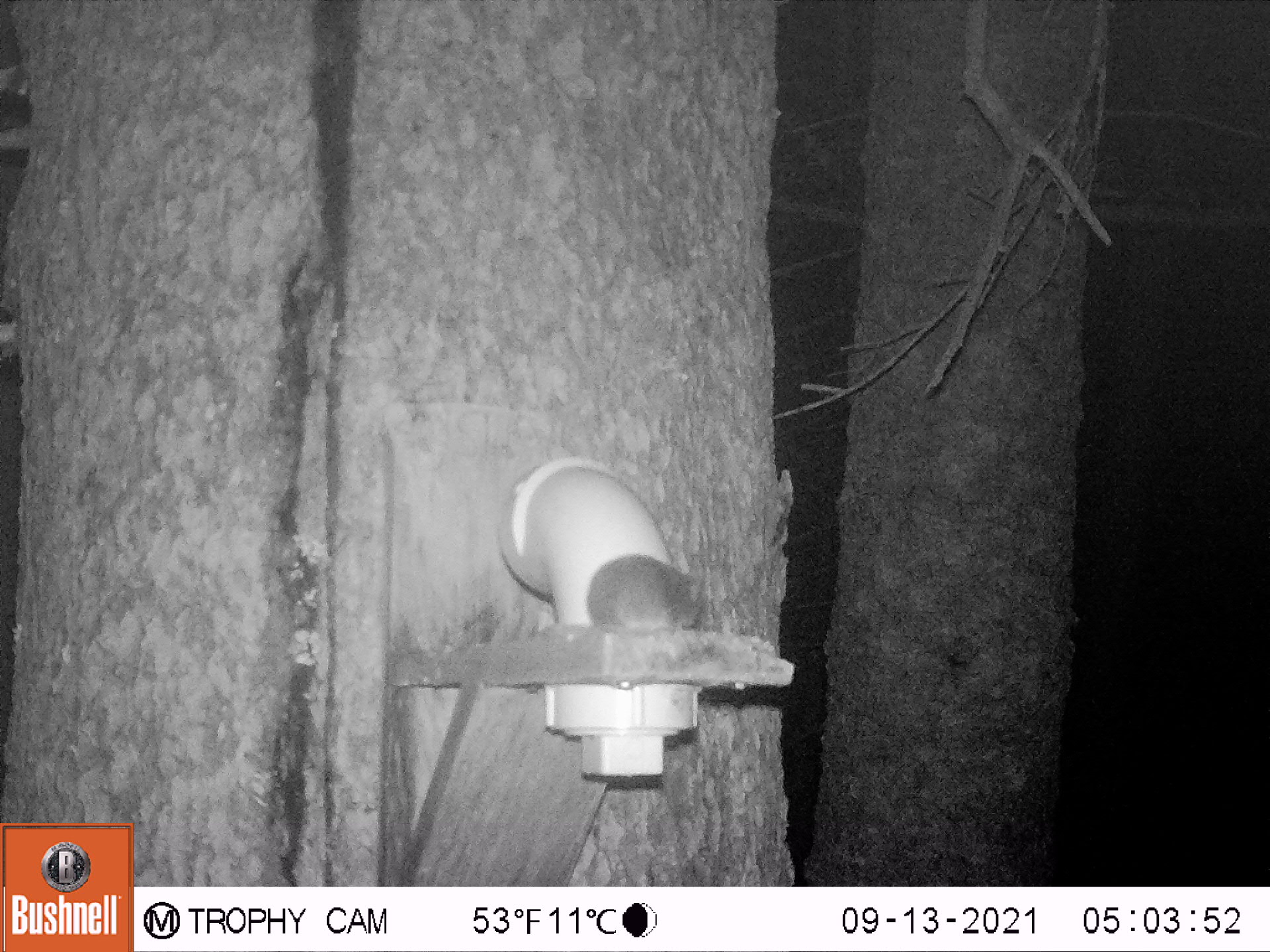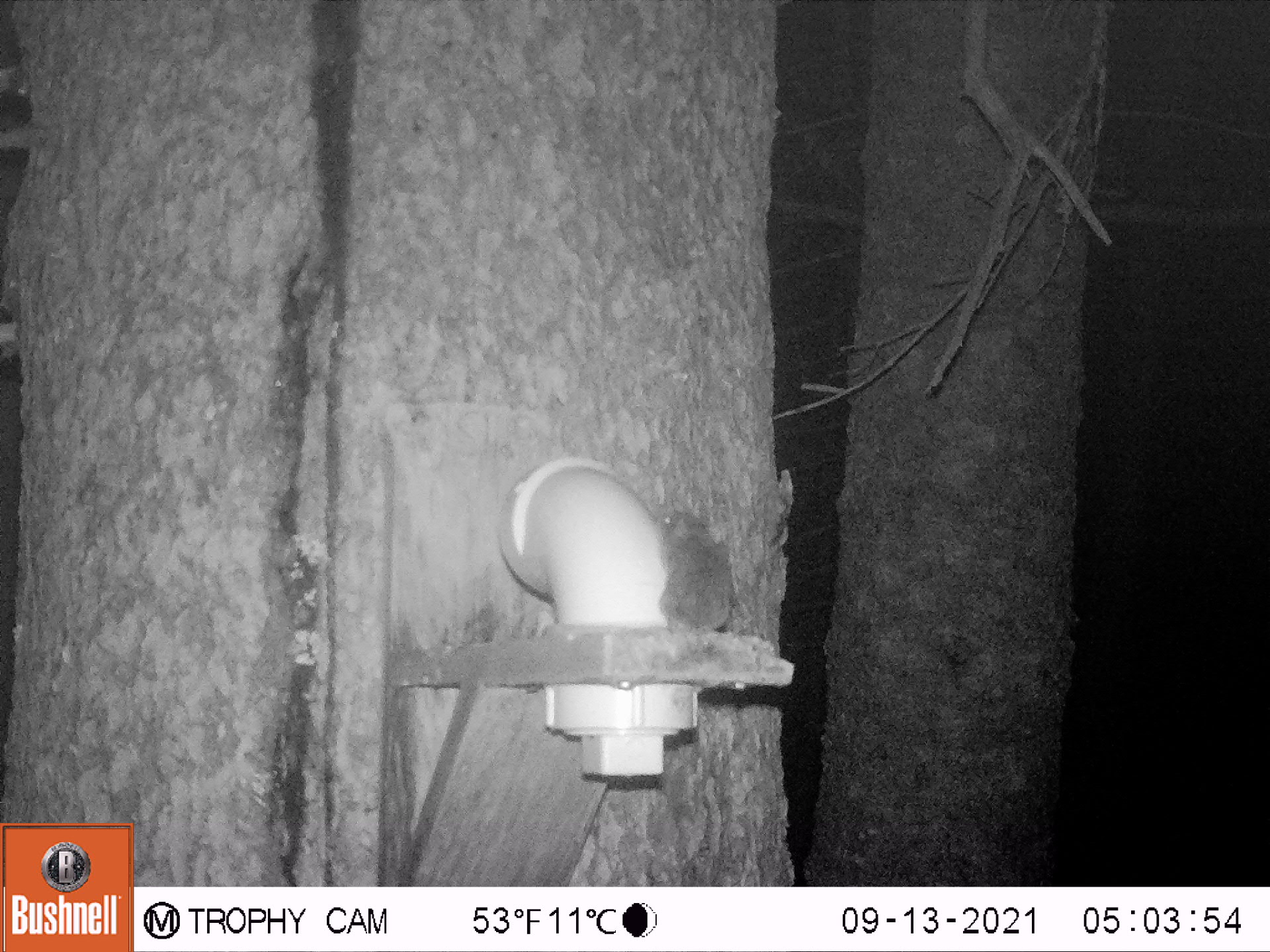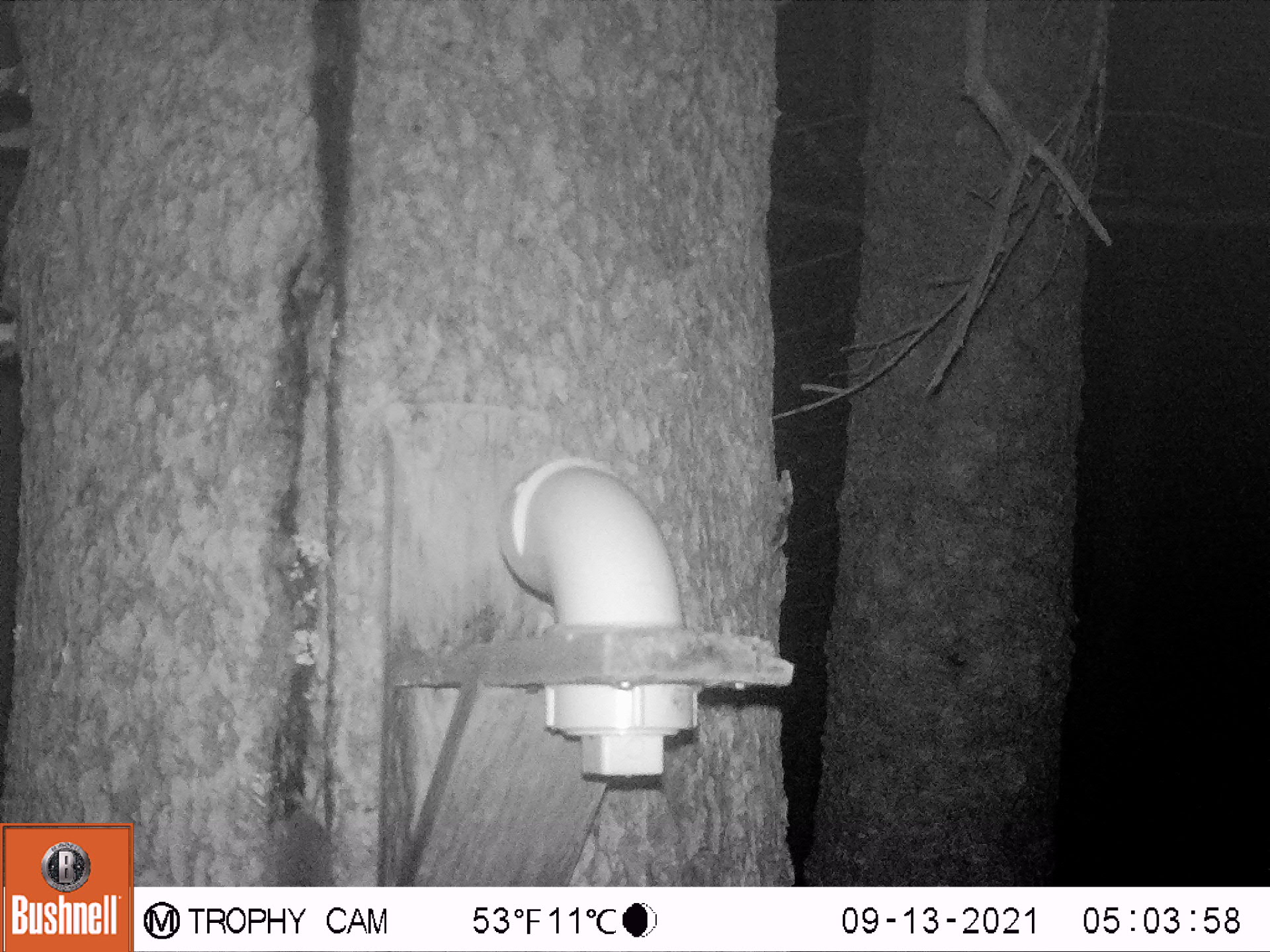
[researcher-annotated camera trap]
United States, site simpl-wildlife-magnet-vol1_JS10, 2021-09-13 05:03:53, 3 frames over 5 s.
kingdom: Animalia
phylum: Chordata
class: Mammalia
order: Rodentia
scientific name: Rodentia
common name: mouse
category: mouse sp.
Mouse sp. (mouse) (Rodentia).